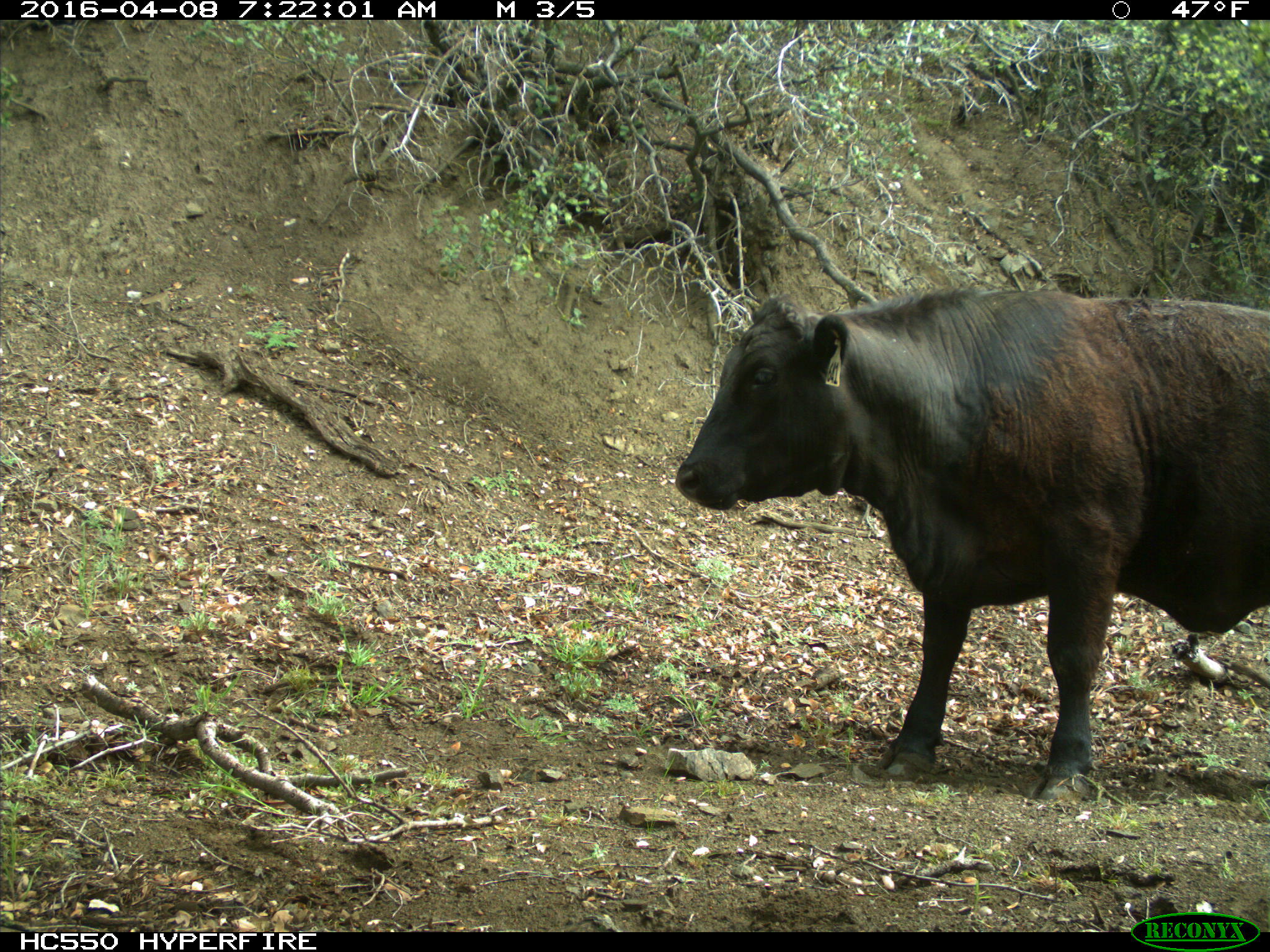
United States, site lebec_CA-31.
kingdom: Animalia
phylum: Chordata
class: Mammalia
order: Artiodactyla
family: Bovidae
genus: Bos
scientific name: Bos taurus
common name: domestic cow